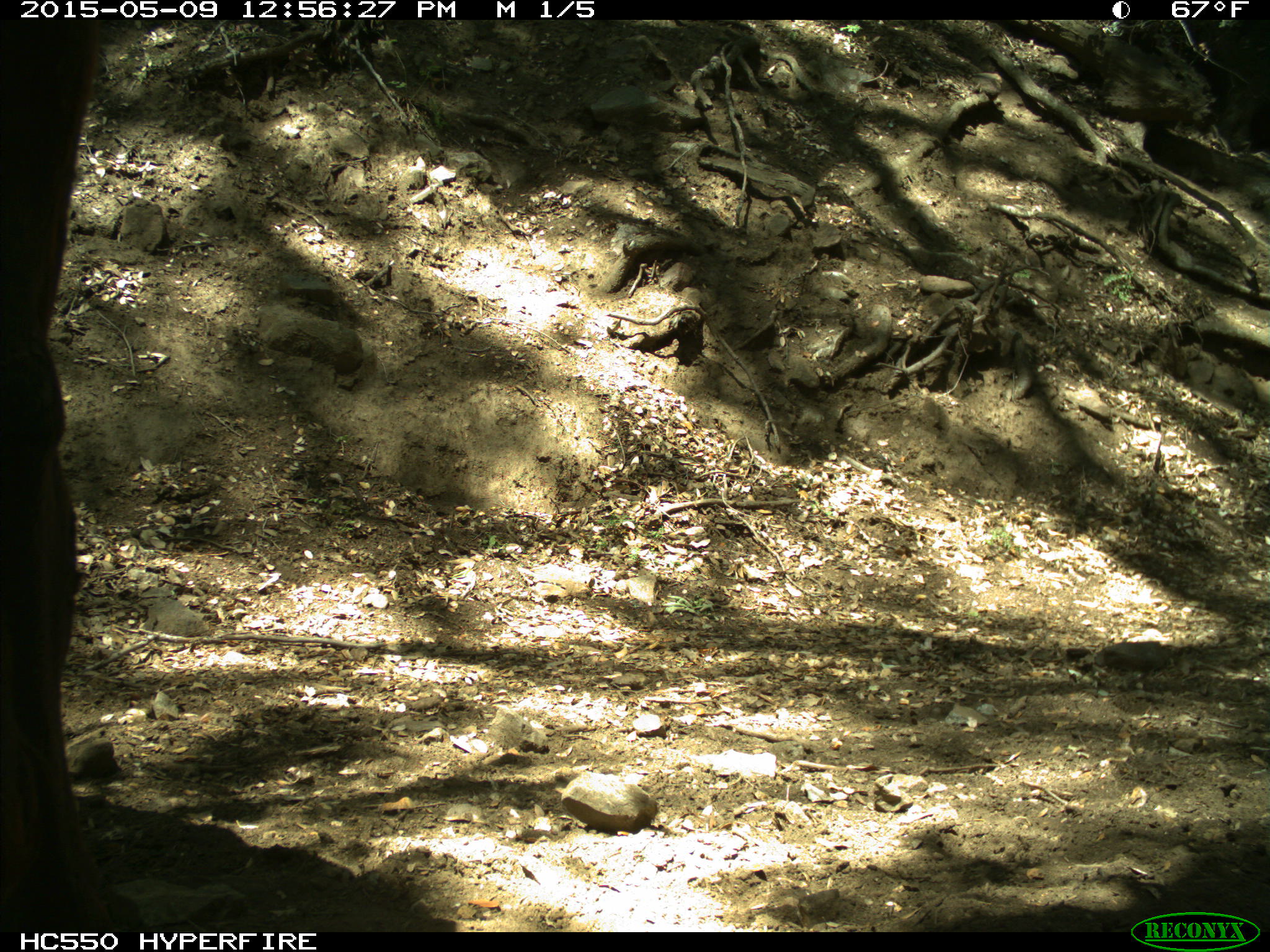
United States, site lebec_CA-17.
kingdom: Animalia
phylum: Chordata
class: Mammalia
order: Artiodactyla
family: Bovidae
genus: Bos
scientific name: Bos taurus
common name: domestic cow